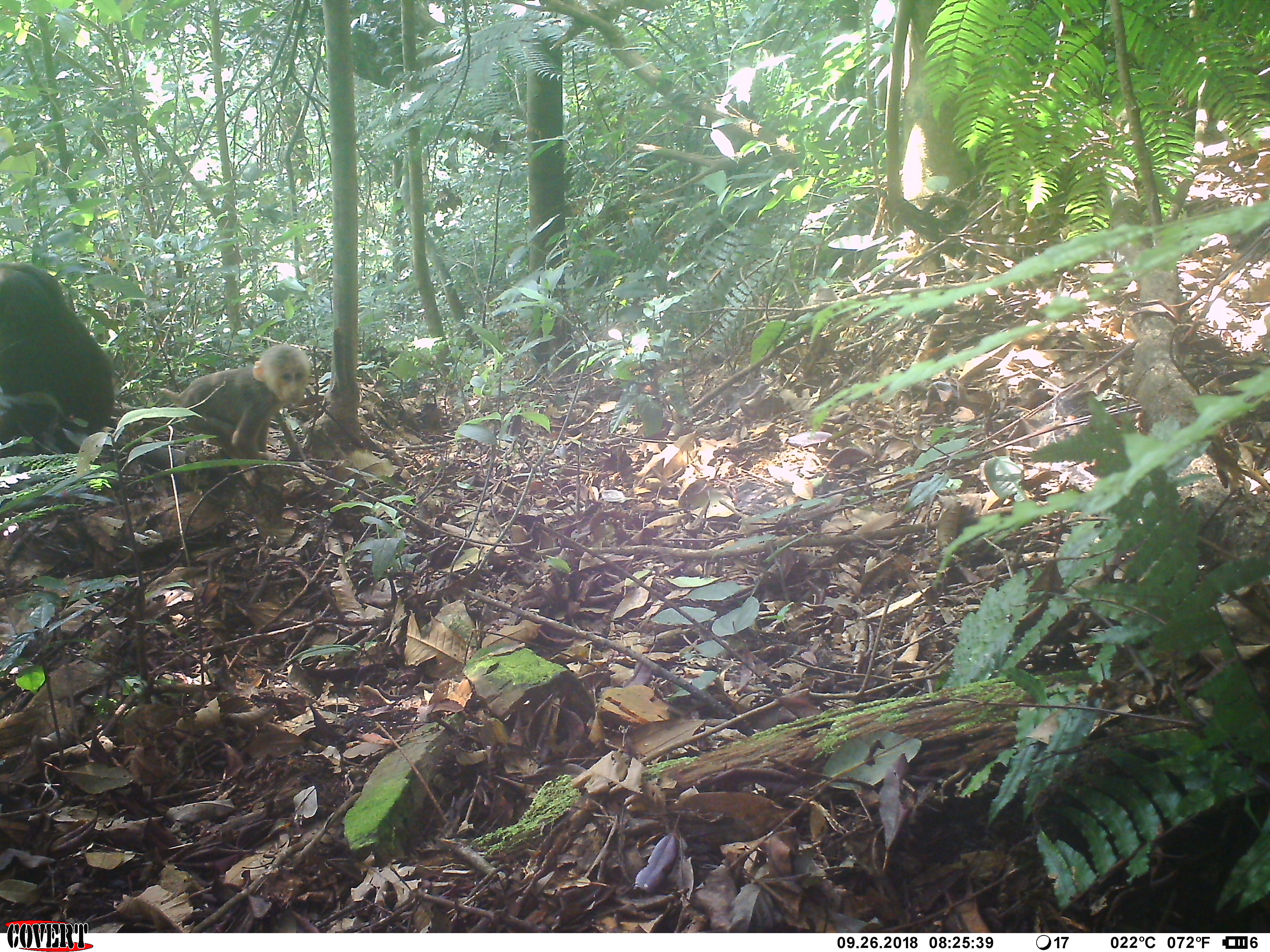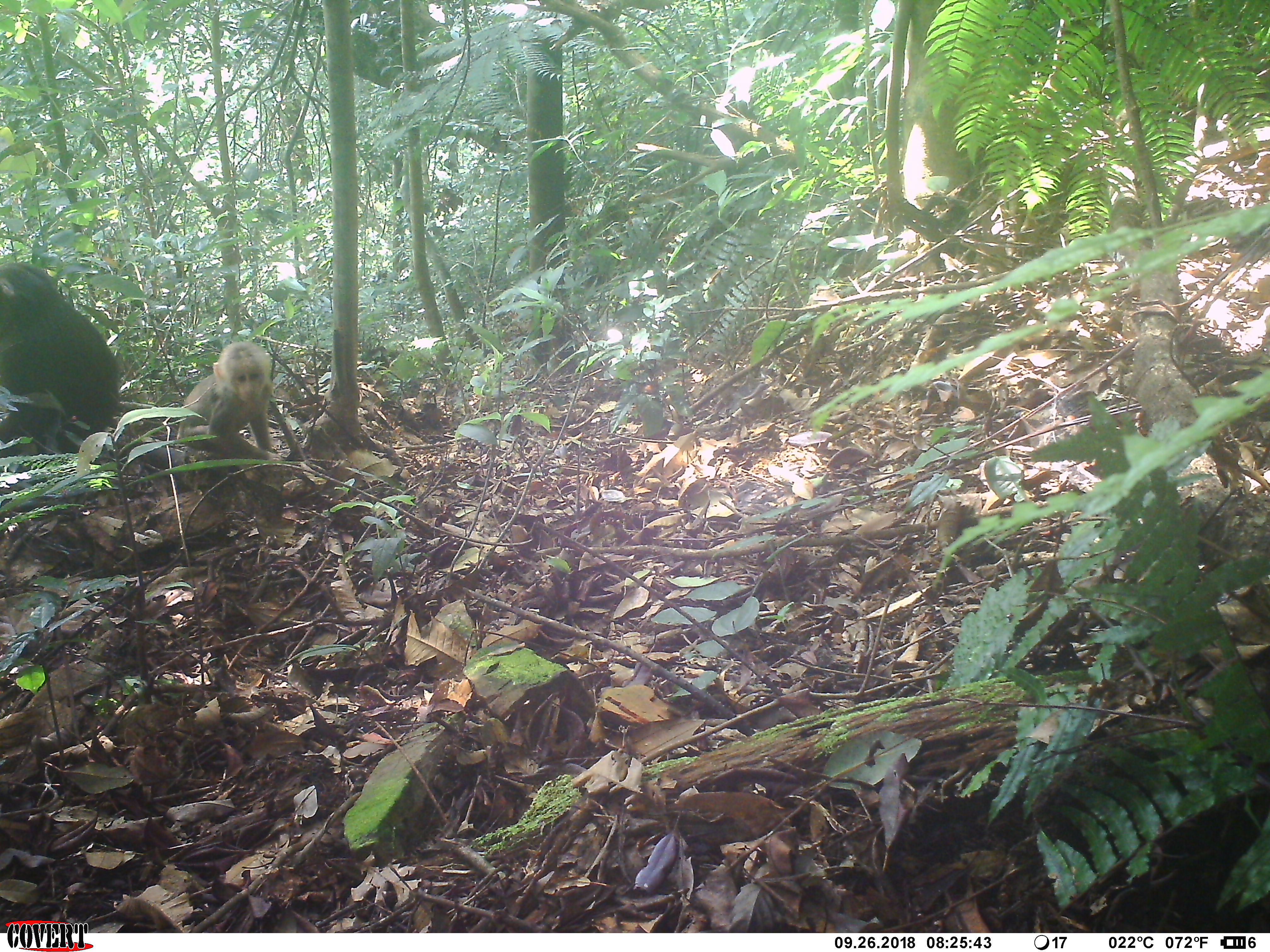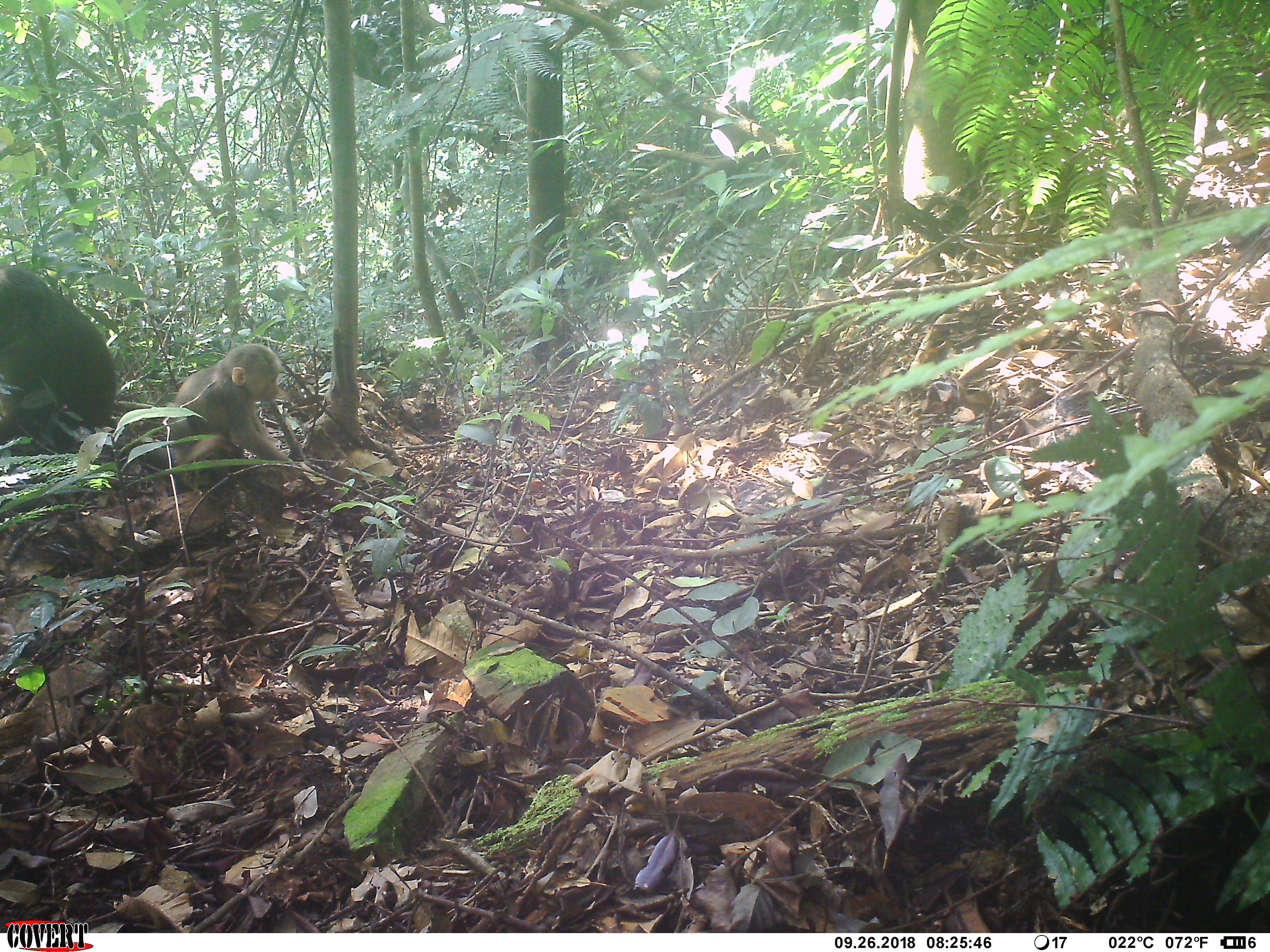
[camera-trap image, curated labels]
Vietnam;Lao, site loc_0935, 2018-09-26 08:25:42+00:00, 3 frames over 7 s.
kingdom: Animalia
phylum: Chordata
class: Mammalia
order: Primates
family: Cercopithecidae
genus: Macaca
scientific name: Macaca arctoides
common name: stump-tailed macaque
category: stump tailed macaque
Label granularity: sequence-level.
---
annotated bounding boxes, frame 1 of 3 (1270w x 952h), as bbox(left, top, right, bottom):
stump tailed macaque: bbox(153, 344, 311, 487); bbox(0, 261, 115, 432); bbox(0, 392, 66, 455)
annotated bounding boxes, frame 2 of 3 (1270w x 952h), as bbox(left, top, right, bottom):
stump tailed macaque: bbox(0, 261, 120, 439); bbox(176, 341, 282, 482); bbox(0, 390, 65, 456)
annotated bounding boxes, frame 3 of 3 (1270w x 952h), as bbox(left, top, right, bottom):
stump tailed macaque: bbox(0, 265, 116, 430); bbox(165, 343, 301, 483); bbox(0, 387, 58, 455)